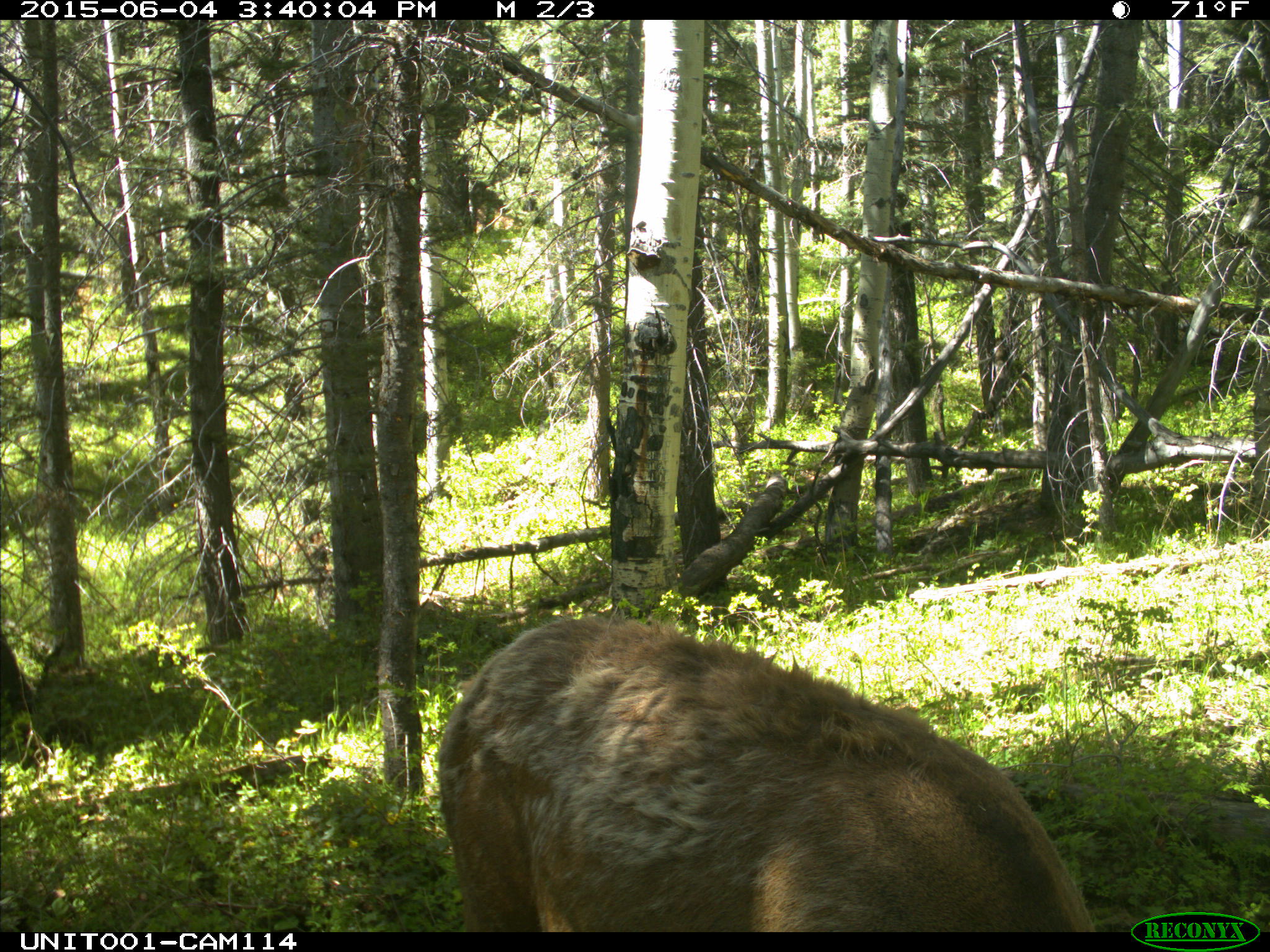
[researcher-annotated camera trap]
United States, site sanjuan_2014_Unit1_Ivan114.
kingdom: Animalia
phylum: Chordata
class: Mammalia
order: Artiodactyla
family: Cervidae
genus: Cervus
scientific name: Cervus elaphus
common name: red deer